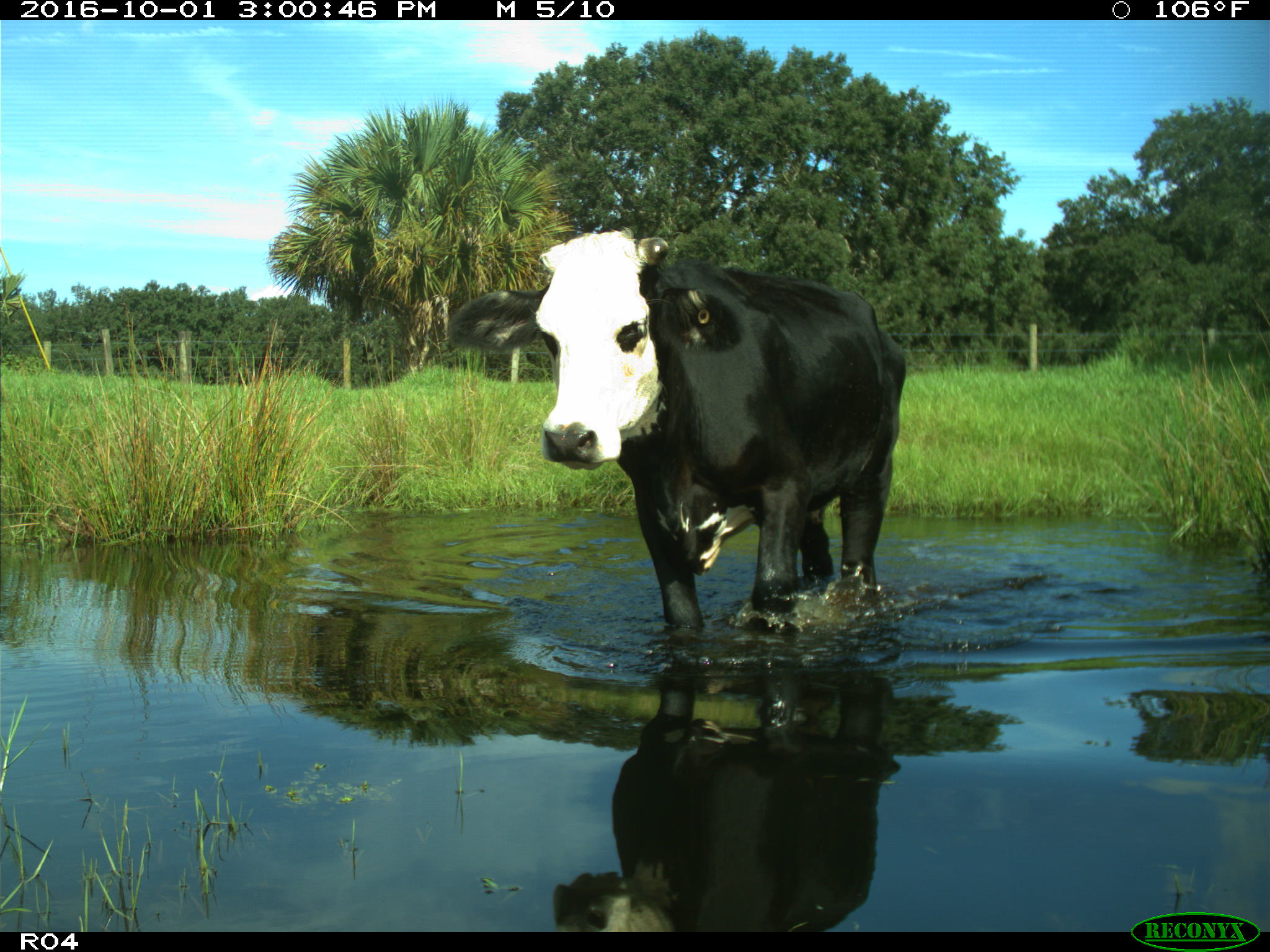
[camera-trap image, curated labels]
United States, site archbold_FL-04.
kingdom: Animalia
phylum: Chordata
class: Mammalia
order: Artiodactyla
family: Bovidae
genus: Bos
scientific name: Bos taurus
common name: domestic cow